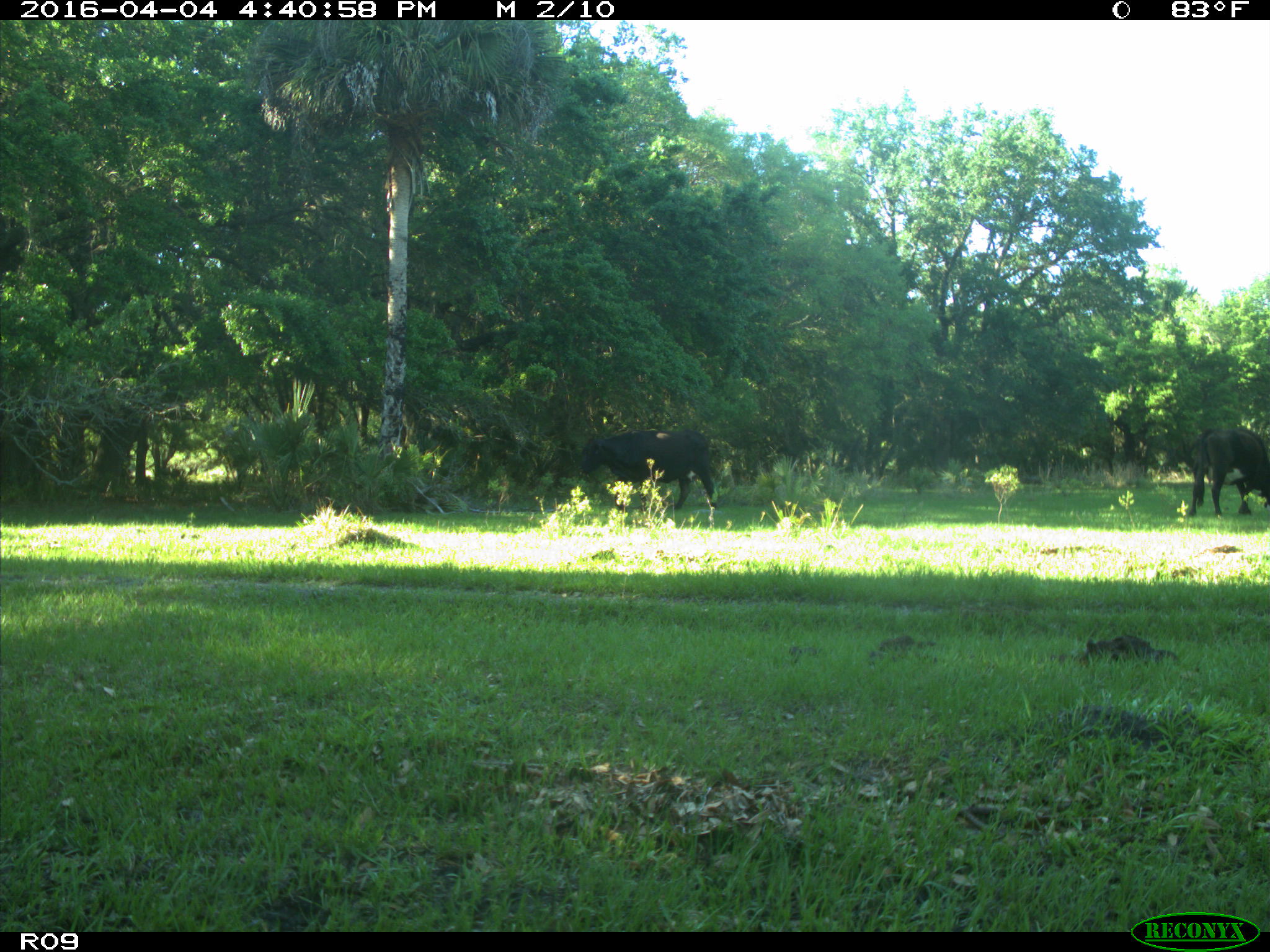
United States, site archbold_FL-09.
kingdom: Animalia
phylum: Chordata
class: Mammalia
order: Artiodactyla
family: Bovidae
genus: Bos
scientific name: Bos taurus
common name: domestic cow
Bos taurus (domestic cow).